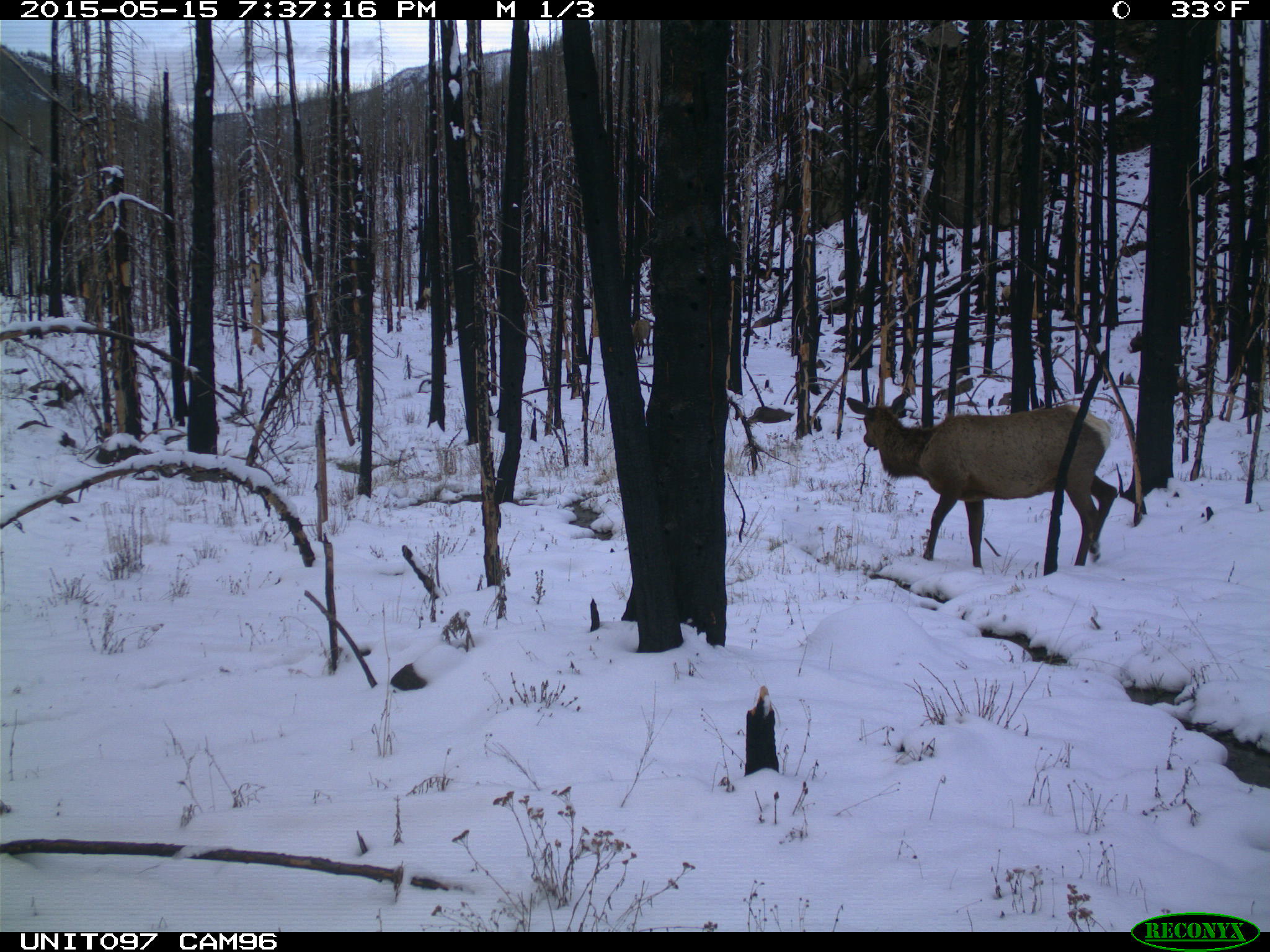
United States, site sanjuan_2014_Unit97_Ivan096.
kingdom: Animalia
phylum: Chordata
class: Mammalia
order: Artiodactyla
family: Cervidae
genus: Cervus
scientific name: Cervus elaphus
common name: red deer